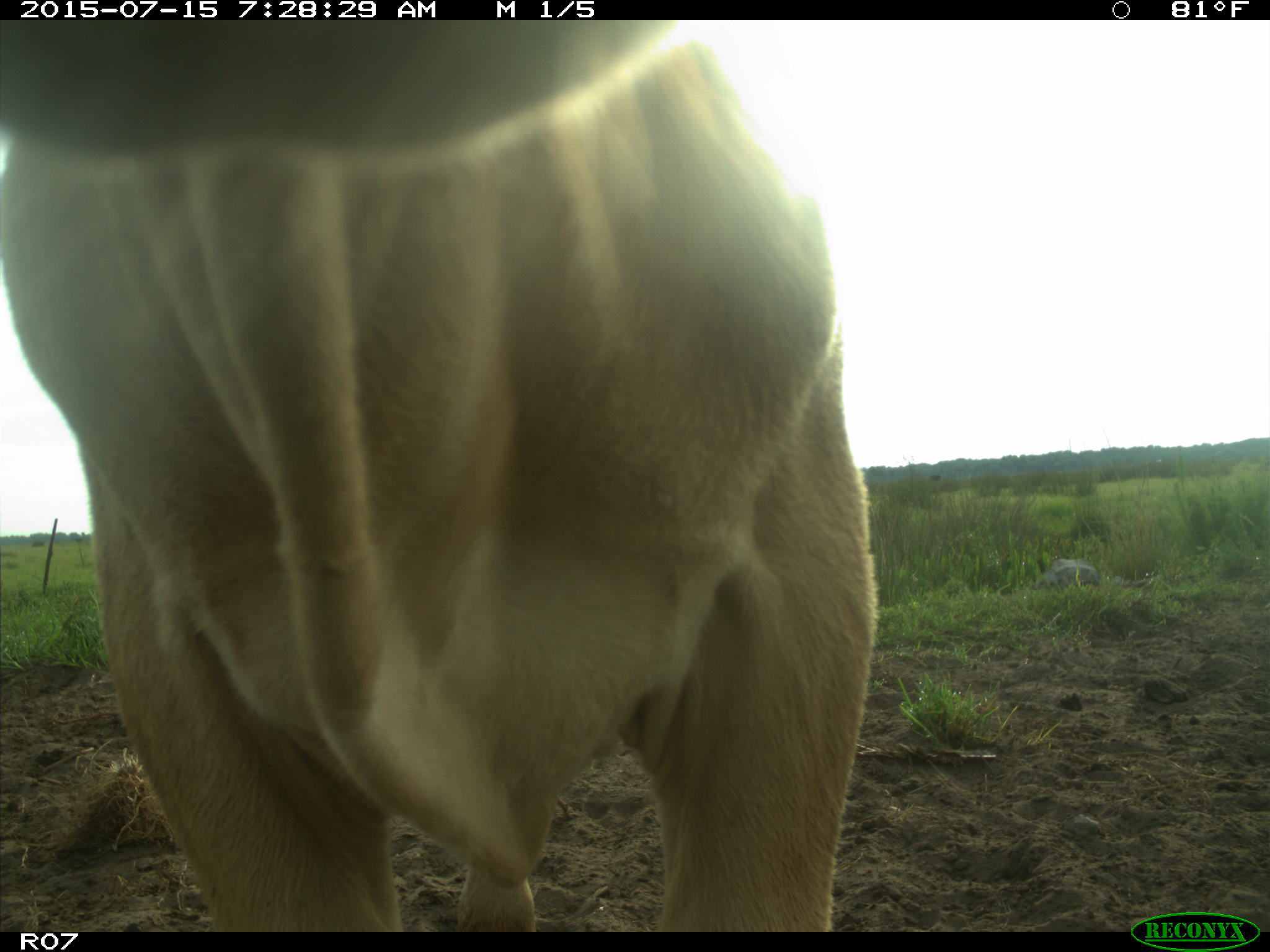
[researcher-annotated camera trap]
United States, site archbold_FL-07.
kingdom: Animalia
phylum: Chordata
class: Mammalia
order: Artiodactyla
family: Bovidae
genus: Bos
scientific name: Bos taurus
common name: domestic cow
Bos taurus (domestic cow).